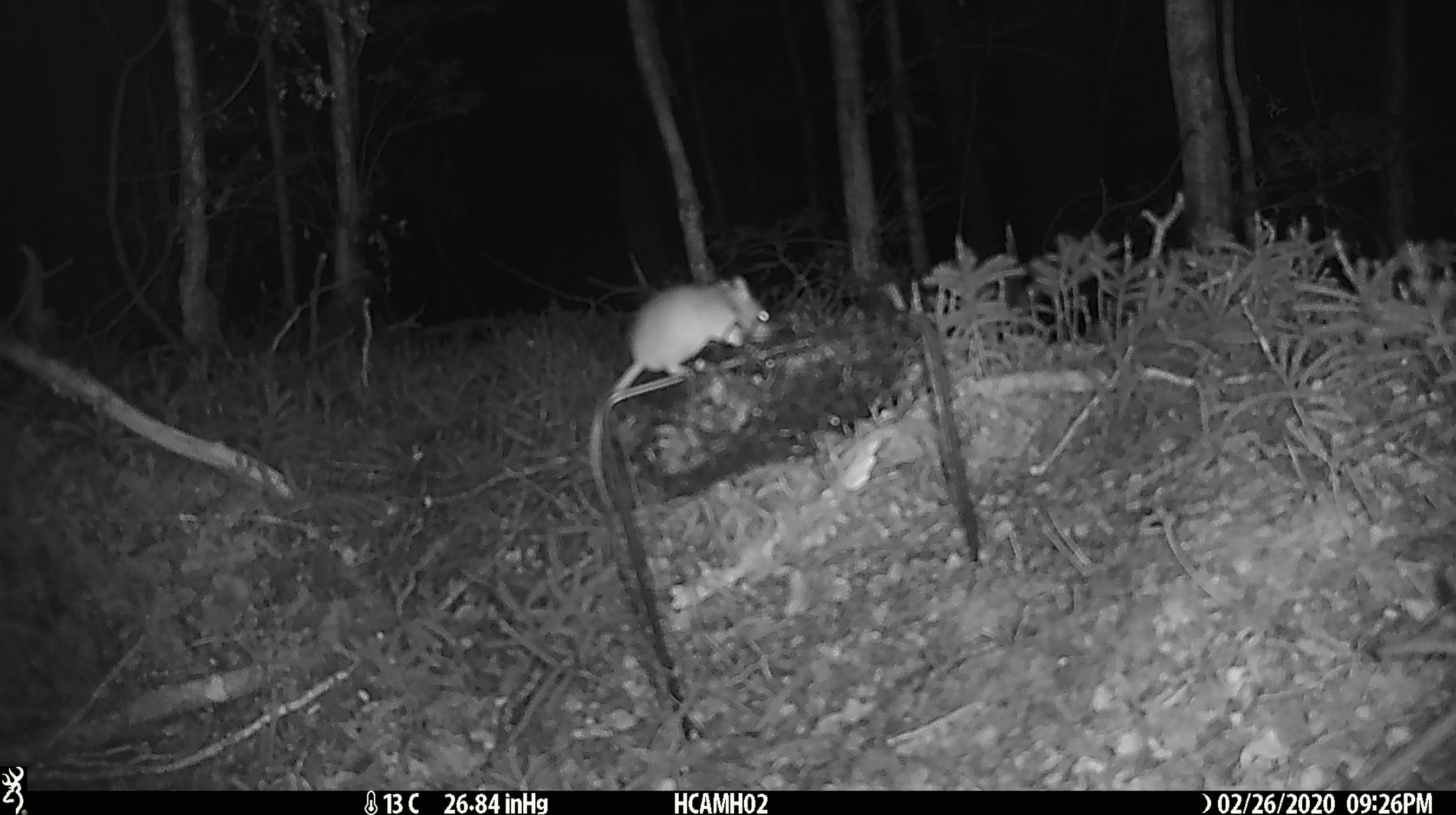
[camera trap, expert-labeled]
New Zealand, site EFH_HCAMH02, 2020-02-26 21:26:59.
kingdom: Animalia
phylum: Chordata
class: Mammalia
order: Rodentia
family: Muridae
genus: Mus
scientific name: Mus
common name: mouse